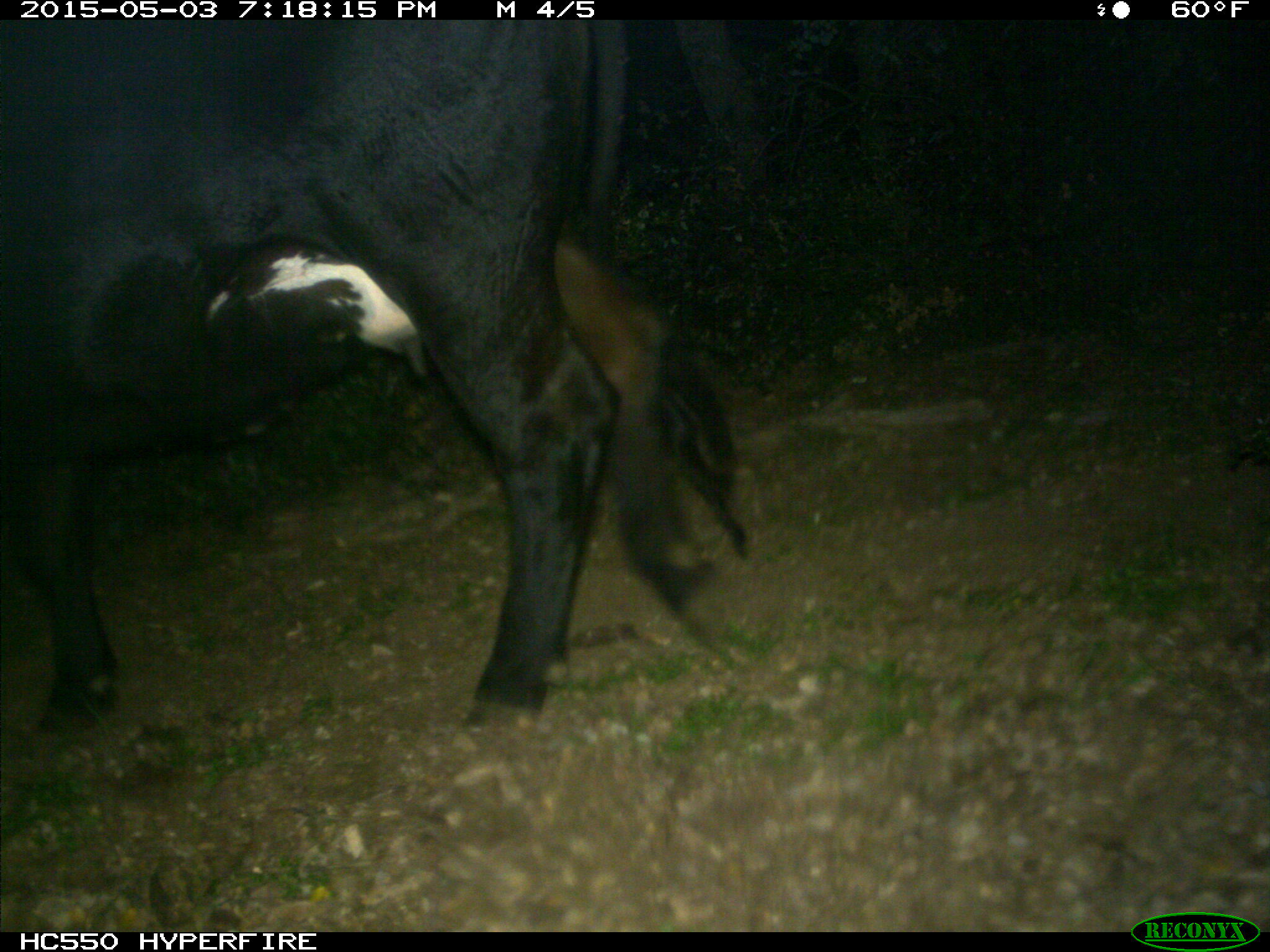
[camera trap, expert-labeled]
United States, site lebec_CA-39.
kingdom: Animalia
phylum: Chordata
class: Mammalia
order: Artiodactyla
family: Bovidae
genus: Bos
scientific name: Bos taurus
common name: domestic cow